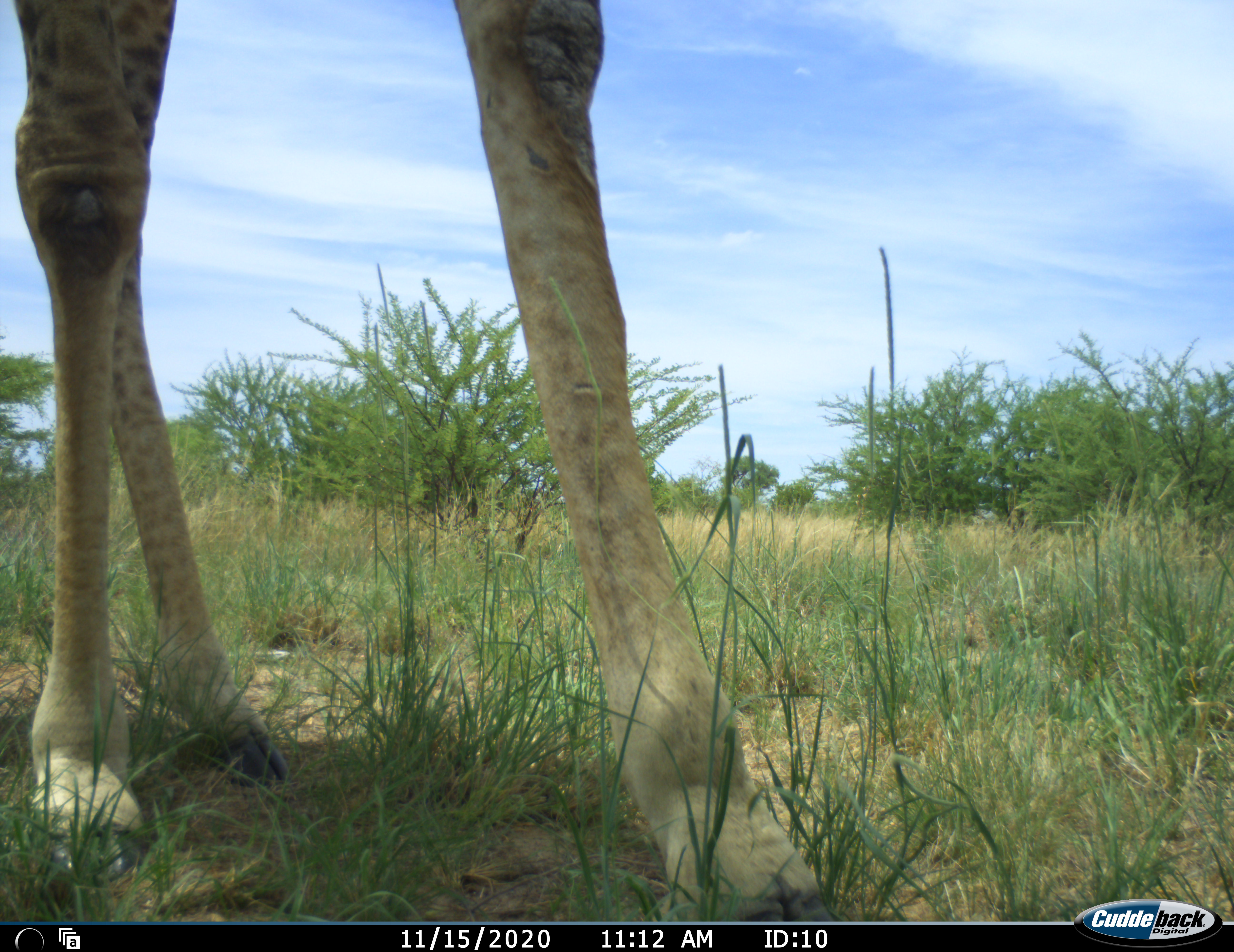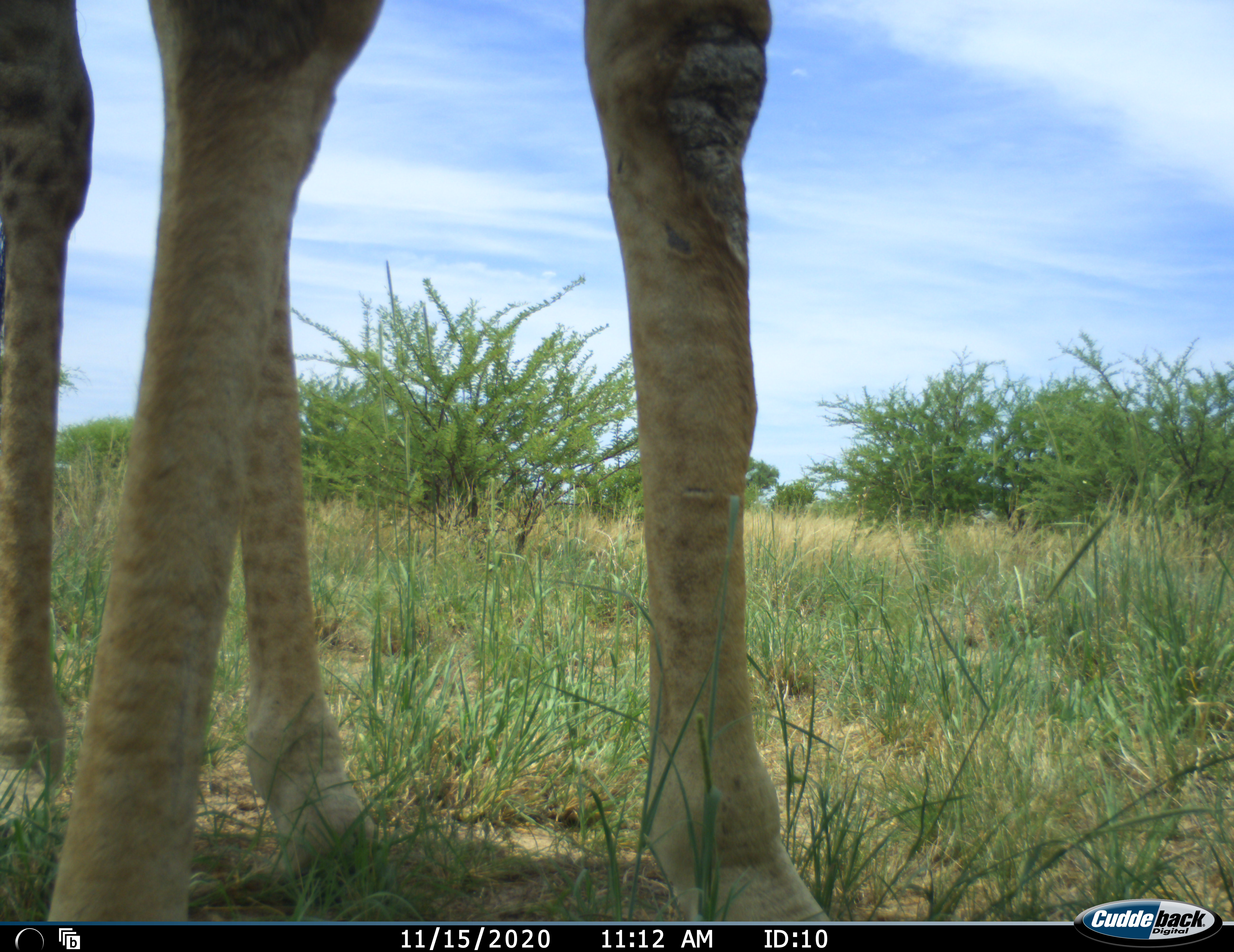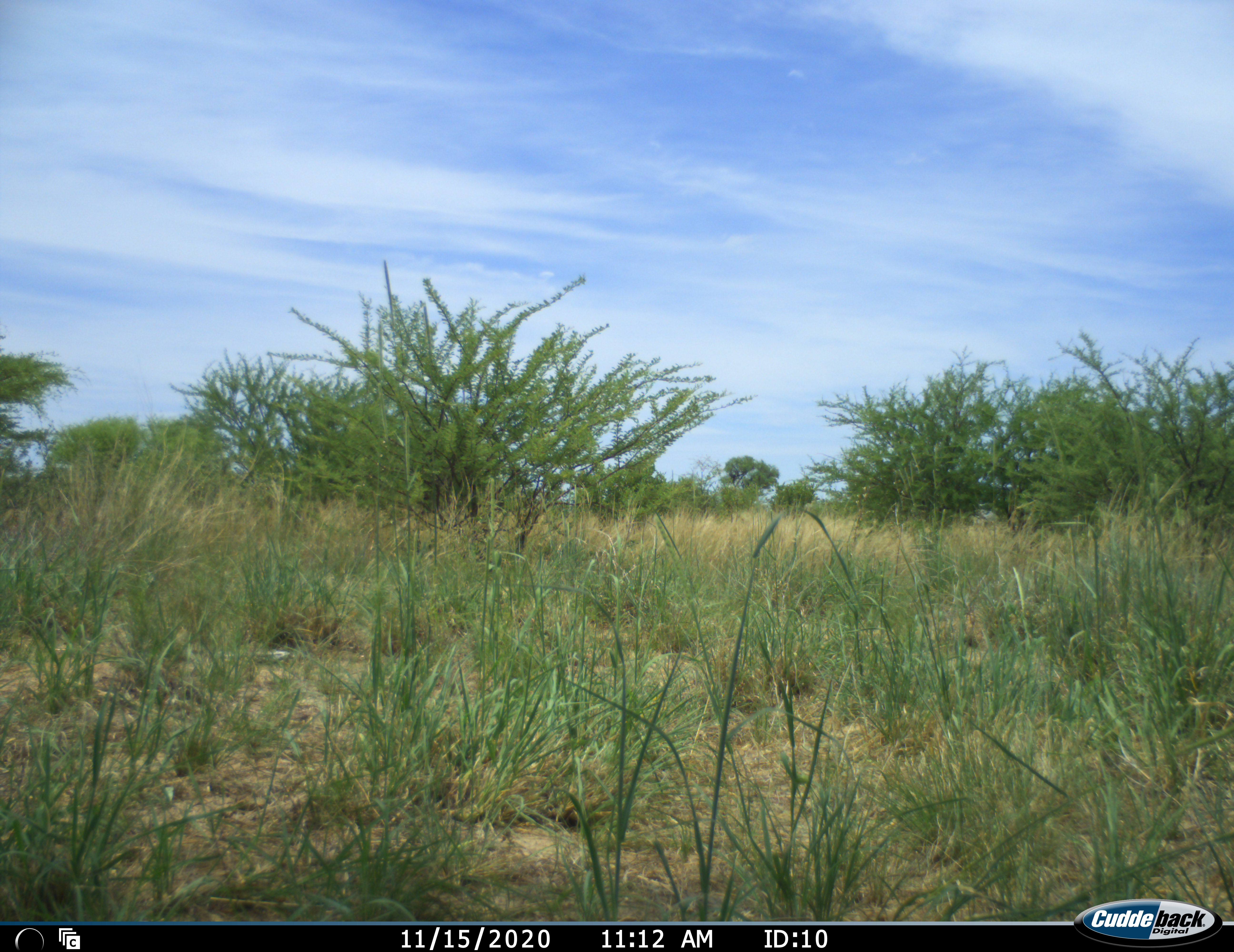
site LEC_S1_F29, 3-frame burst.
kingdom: Animalia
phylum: Chordata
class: Mammalia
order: Artiodactyla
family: Giraffidae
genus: Giraffa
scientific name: Giraffa camelopardalis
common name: giraffe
Giraffe (Giraffa camelopardalis), count 1. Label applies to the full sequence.